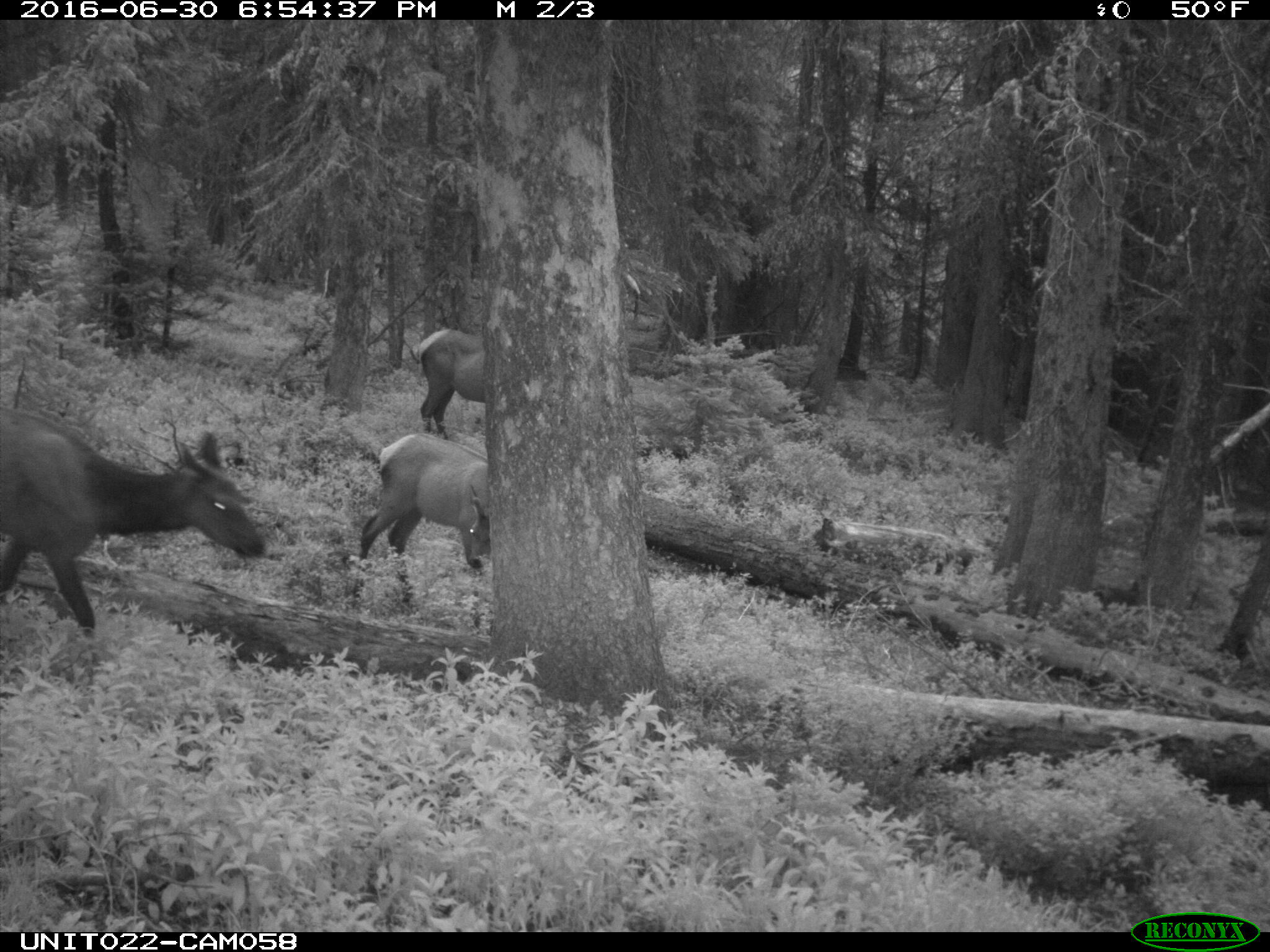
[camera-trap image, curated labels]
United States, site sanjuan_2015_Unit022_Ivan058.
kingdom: Animalia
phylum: Chordata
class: Mammalia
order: Artiodactyla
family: Cervidae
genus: Cervus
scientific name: Cervus elaphus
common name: red deer